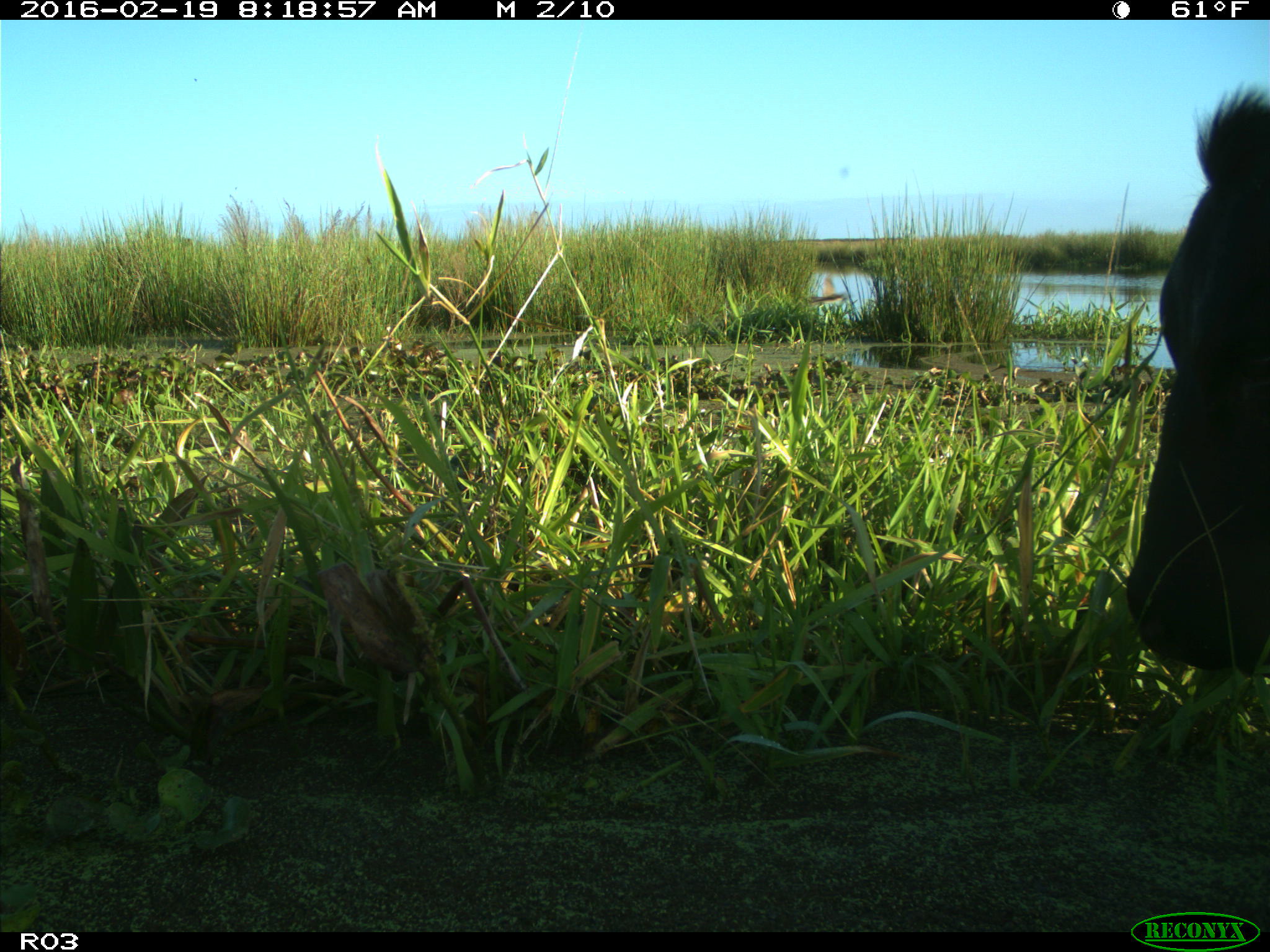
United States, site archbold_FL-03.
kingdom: Animalia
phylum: Chordata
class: Mammalia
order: Artiodactyla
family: Bovidae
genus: Bos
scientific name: Bos taurus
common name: domestic cow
Bos taurus (domestic cow).